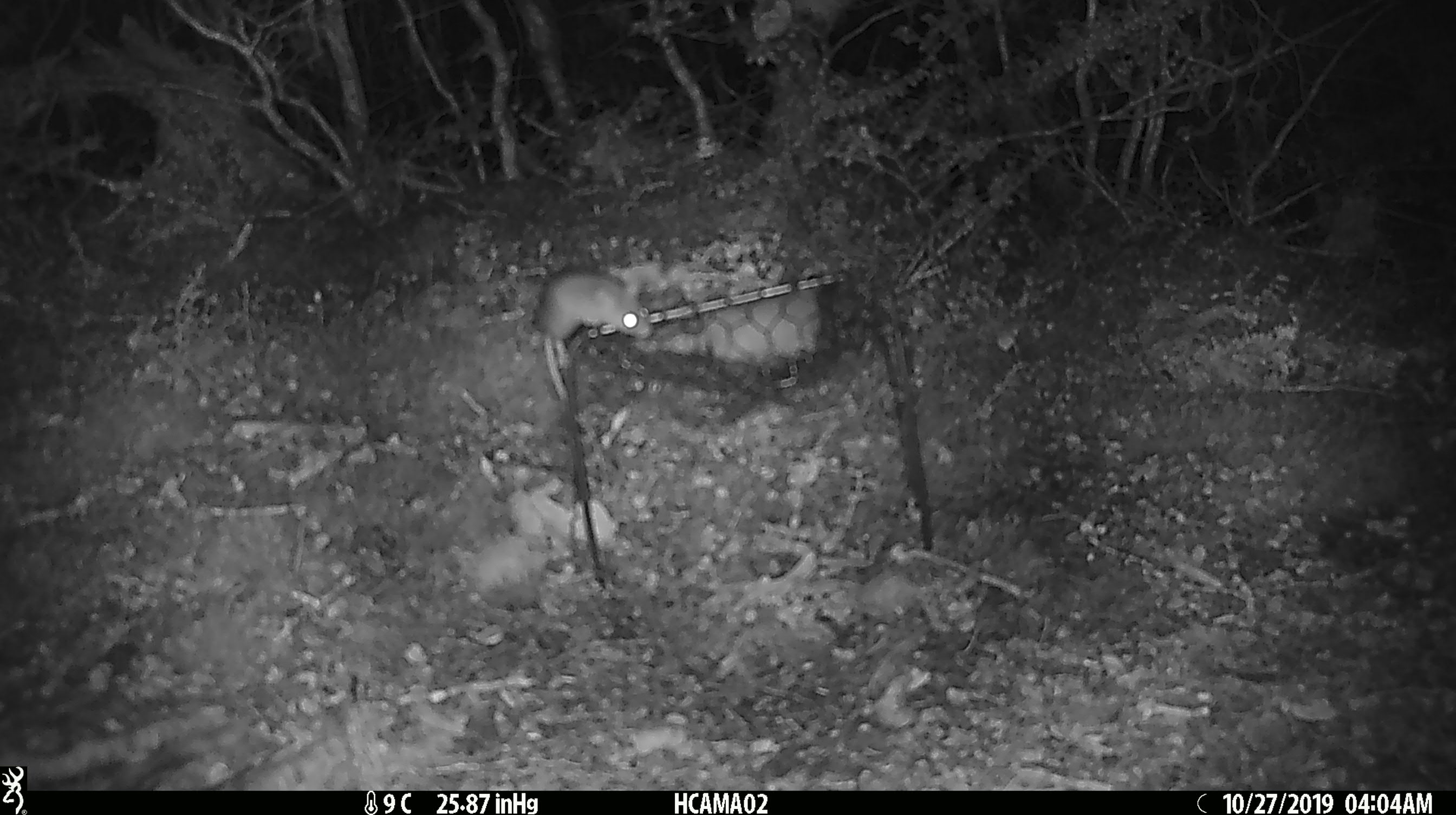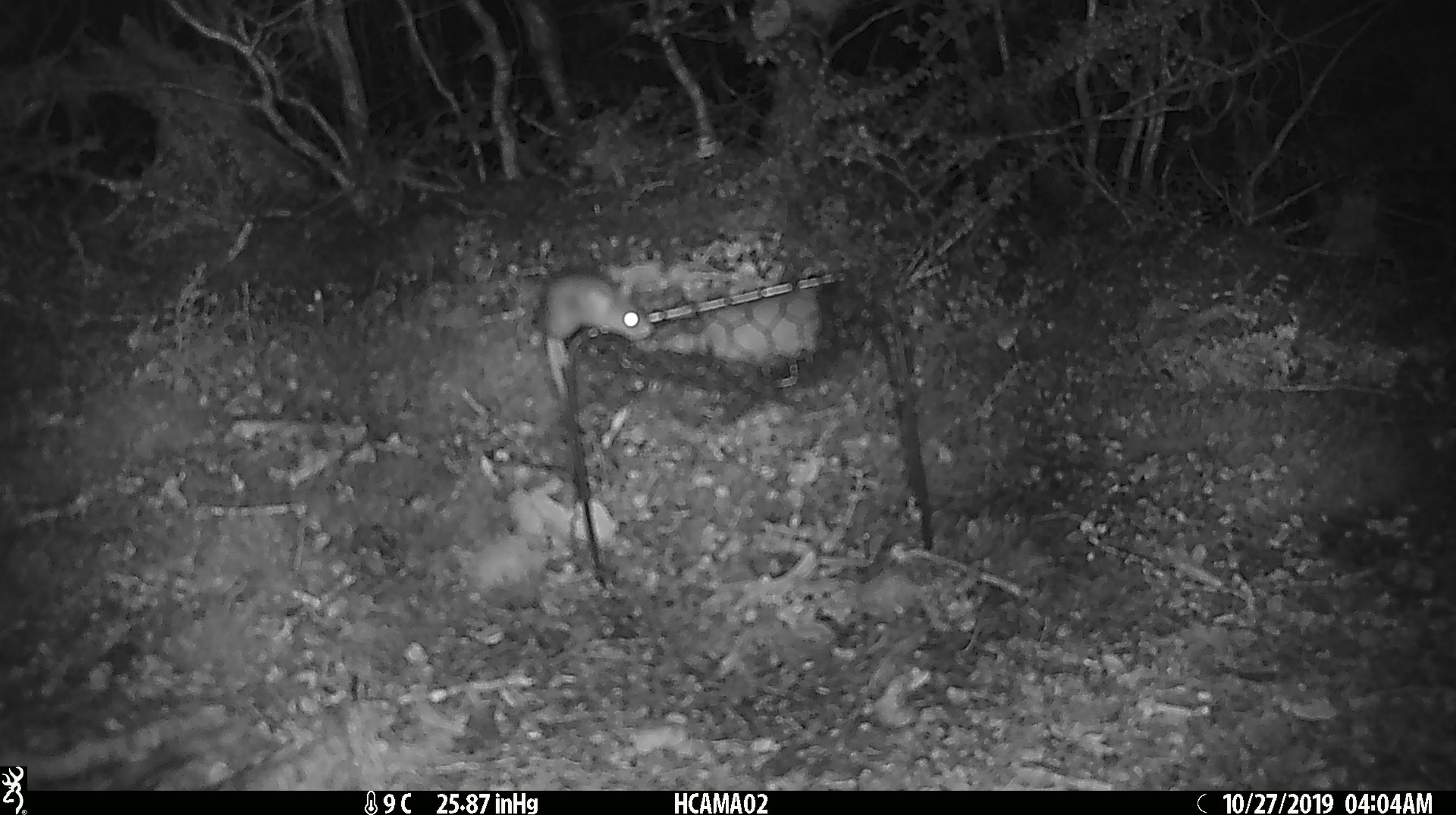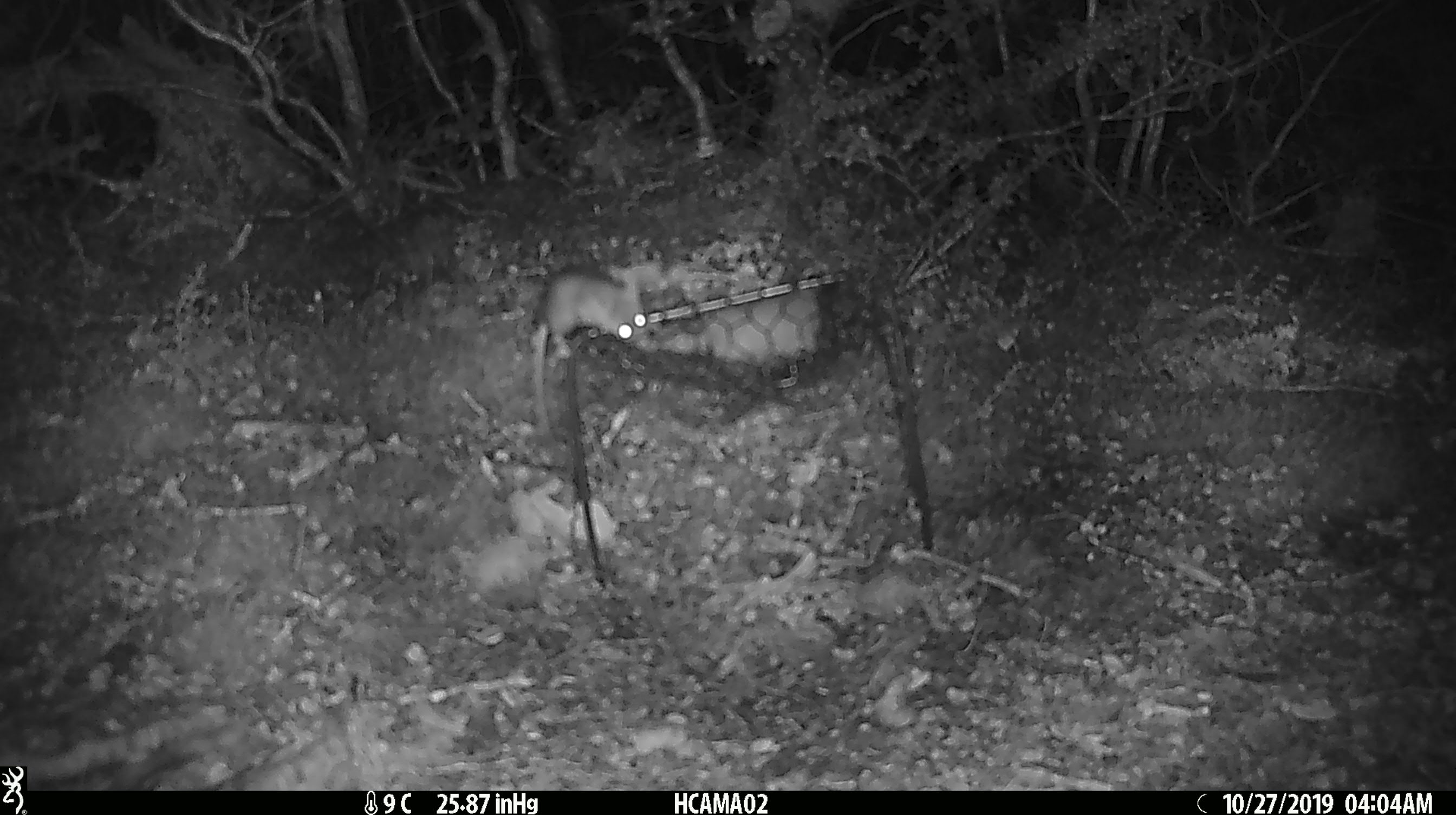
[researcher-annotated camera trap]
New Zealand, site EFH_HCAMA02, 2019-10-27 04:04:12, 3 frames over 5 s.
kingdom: Animalia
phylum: Chordata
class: Mammalia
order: Rodentia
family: Muridae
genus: Mus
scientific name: Mus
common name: mouse